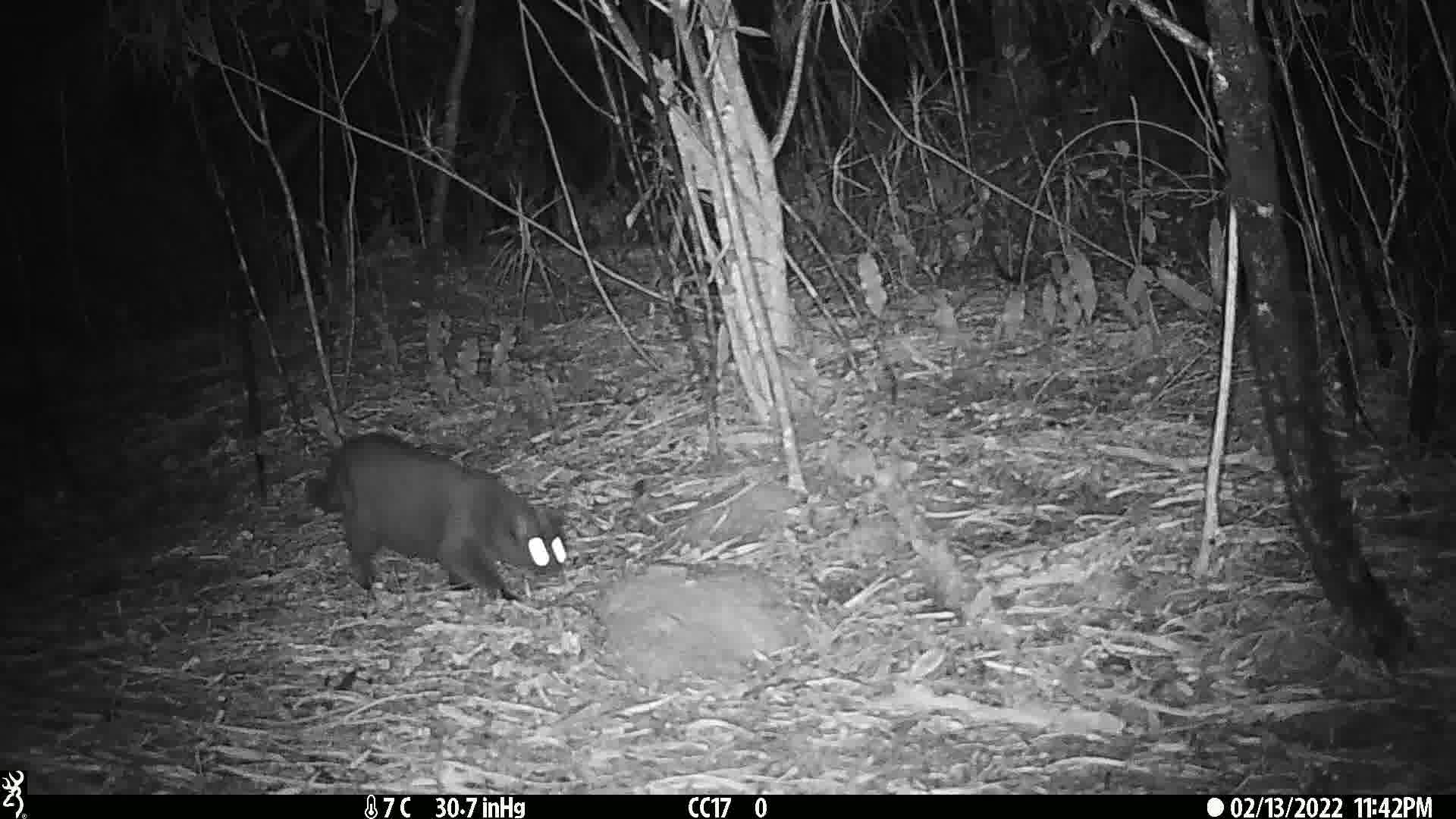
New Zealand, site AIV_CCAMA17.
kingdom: Animalia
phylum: Chordata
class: Mammalia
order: Carnivora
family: Felidae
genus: Felis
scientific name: Felis catus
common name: domestic cat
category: cat